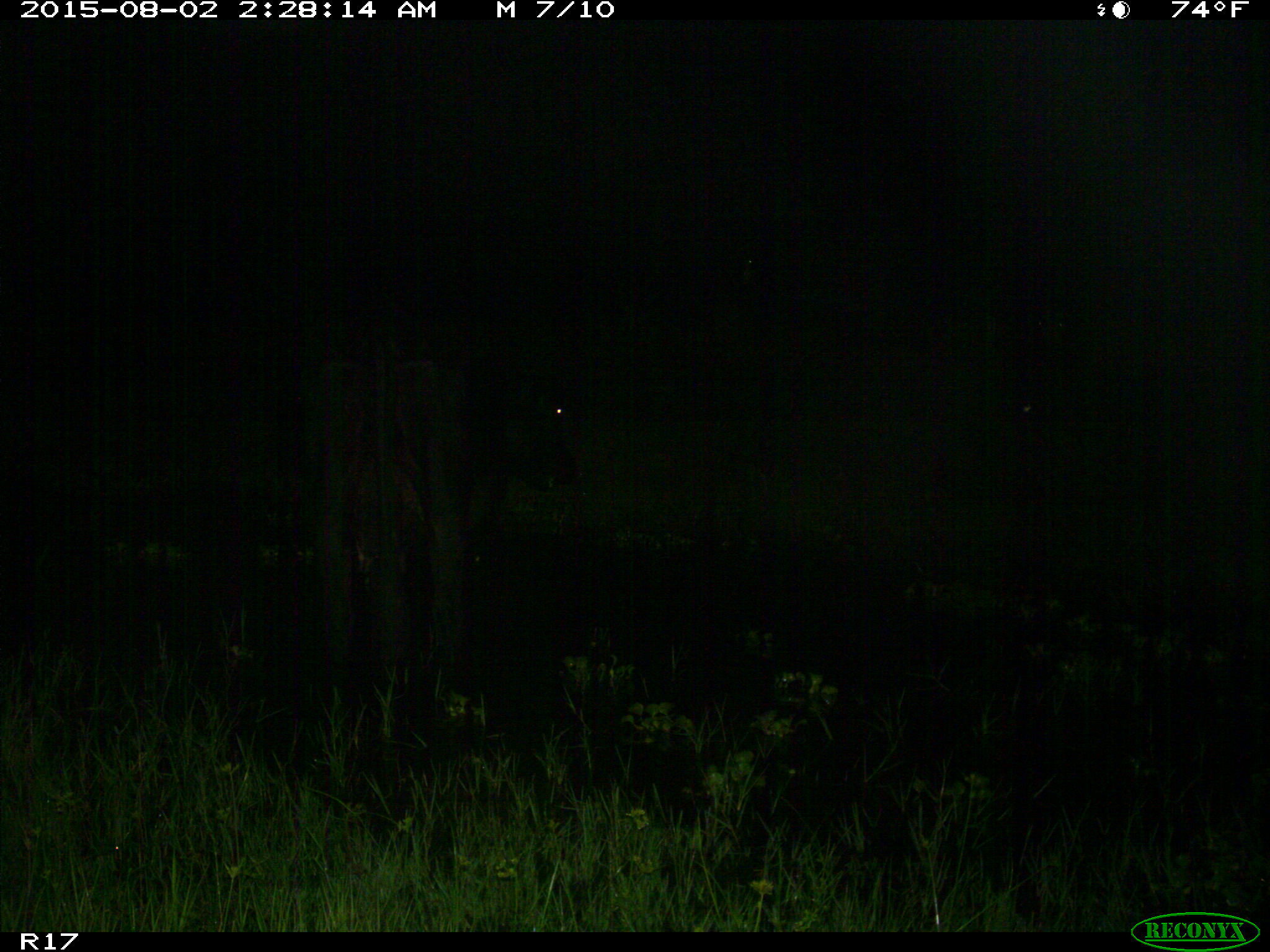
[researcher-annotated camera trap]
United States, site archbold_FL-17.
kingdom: Animalia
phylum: Chordata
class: Mammalia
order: Artiodactyla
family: Bovidae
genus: Bos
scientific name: Bos taurus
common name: domestic cow